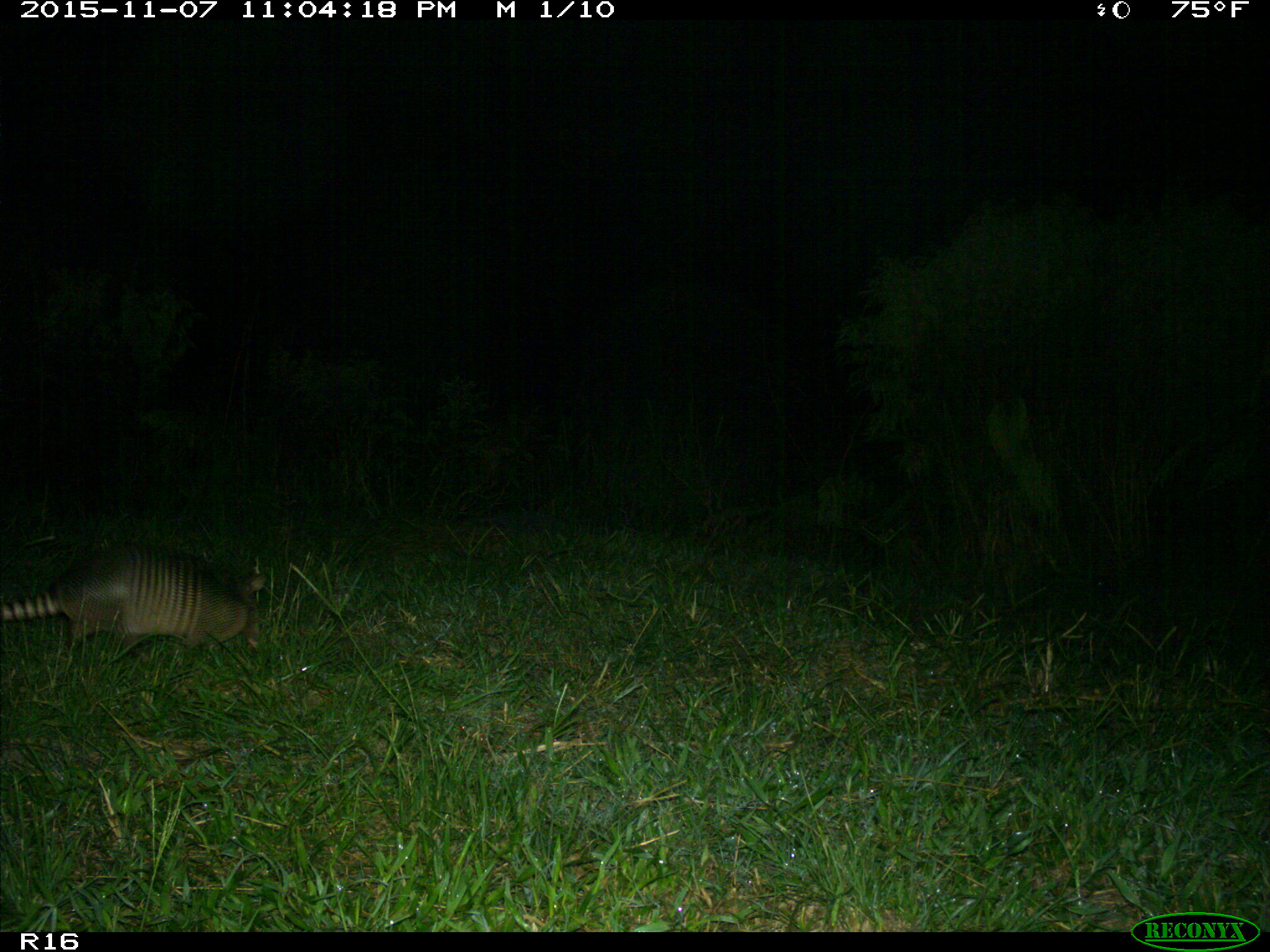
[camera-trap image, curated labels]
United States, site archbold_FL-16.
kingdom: Animalia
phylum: Chordata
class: Mammalia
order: Cingulata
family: Dasypodidae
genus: Dasypus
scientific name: Dasypus novemcinctus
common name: nine-banded armadillo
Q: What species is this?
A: Dasypus novemcinctus (nine-banded armadillo).